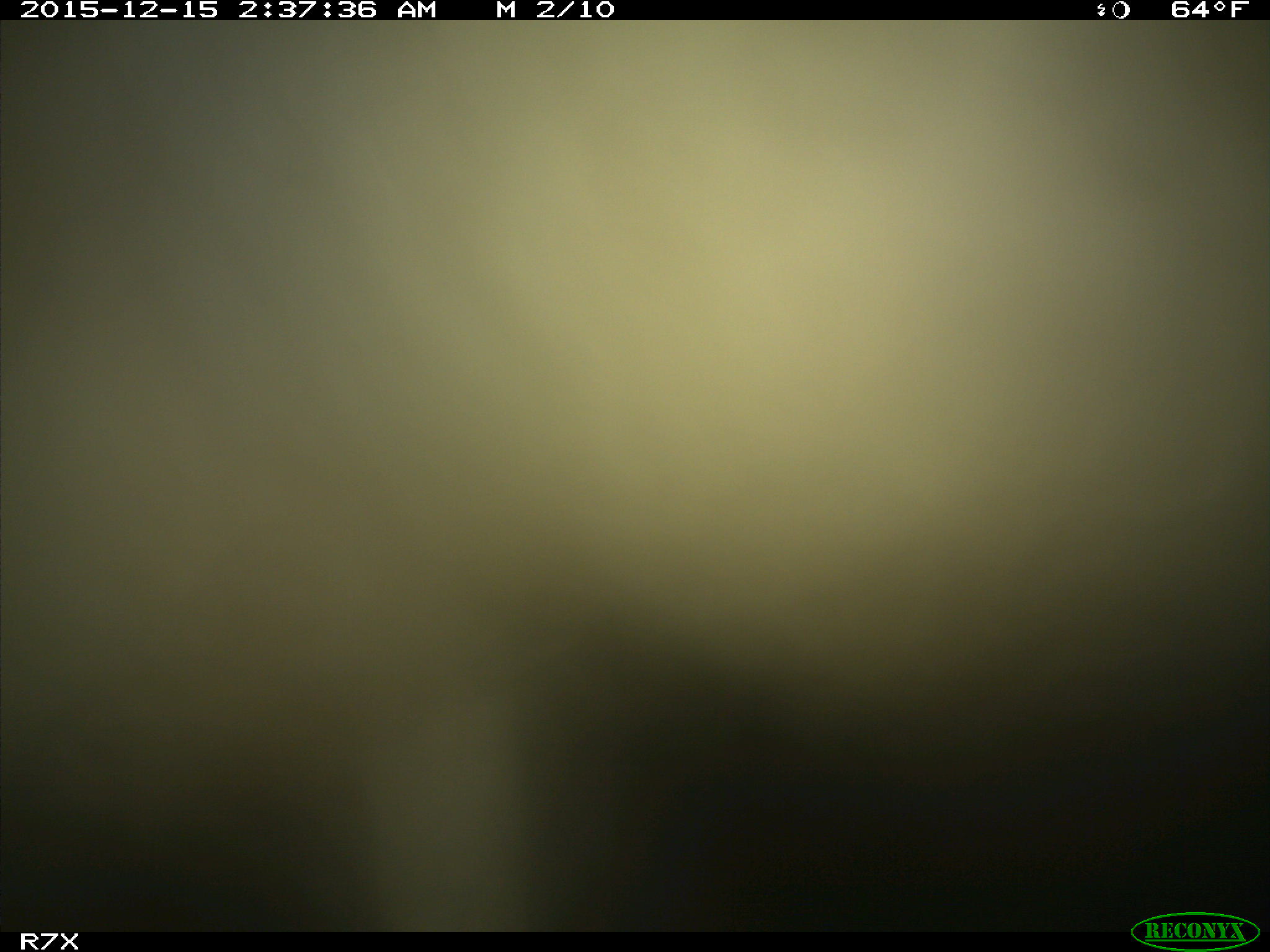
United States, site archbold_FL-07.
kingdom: Animalia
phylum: Chordata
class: Mammalia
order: Artiodactyla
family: Bovidae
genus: Bos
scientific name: Bos taurus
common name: domestic cow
Bos taurus (domestic cow).